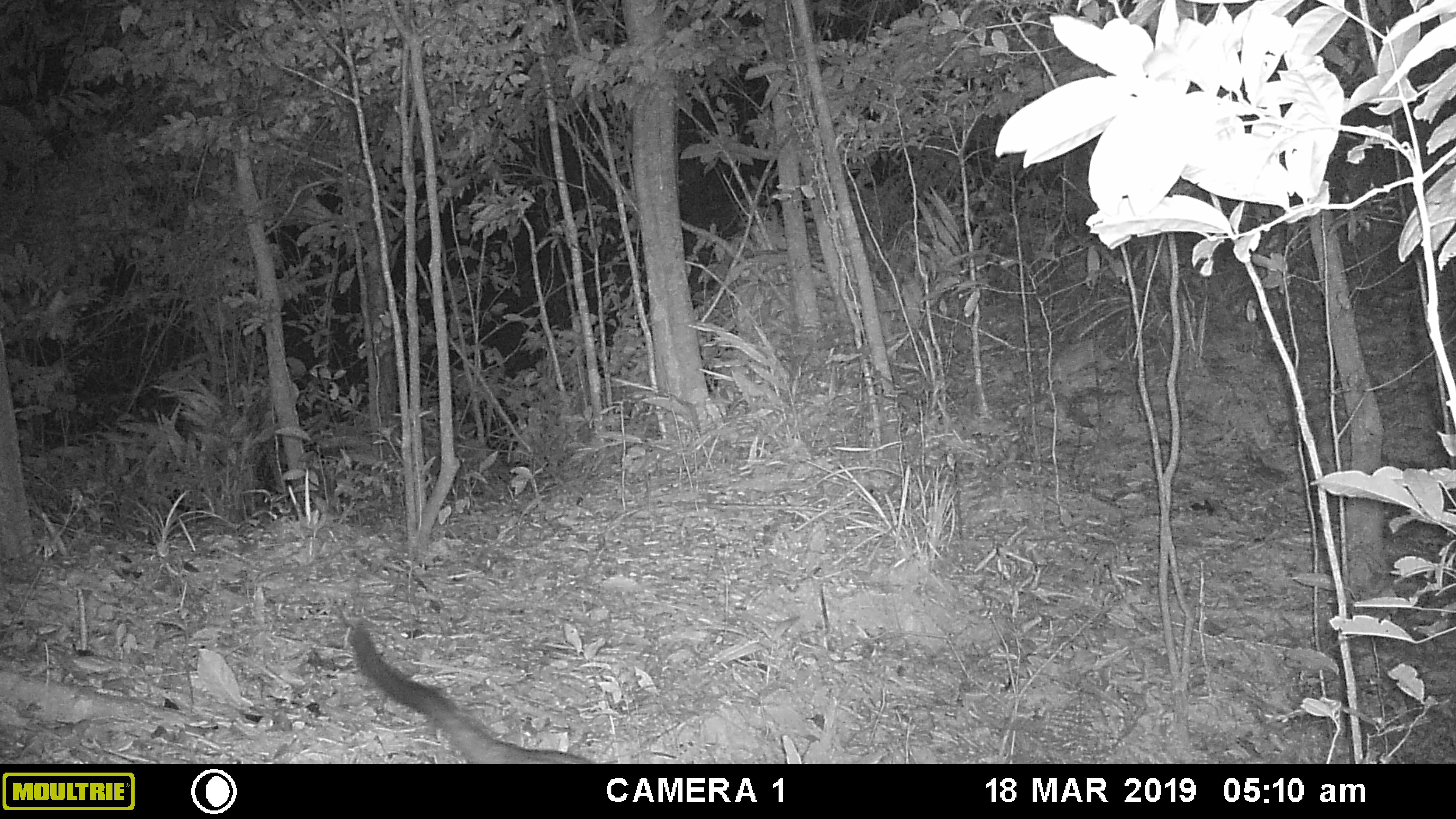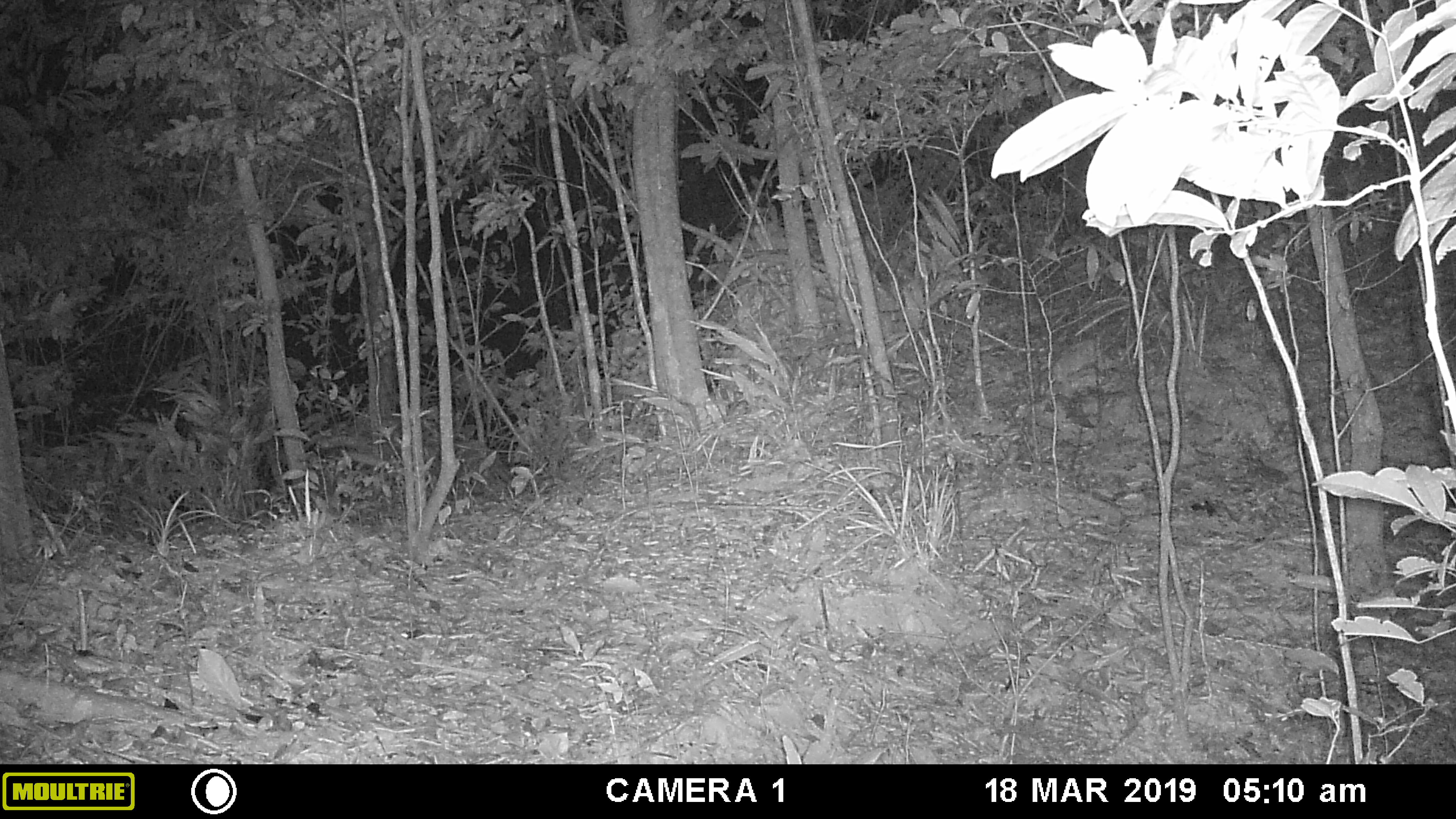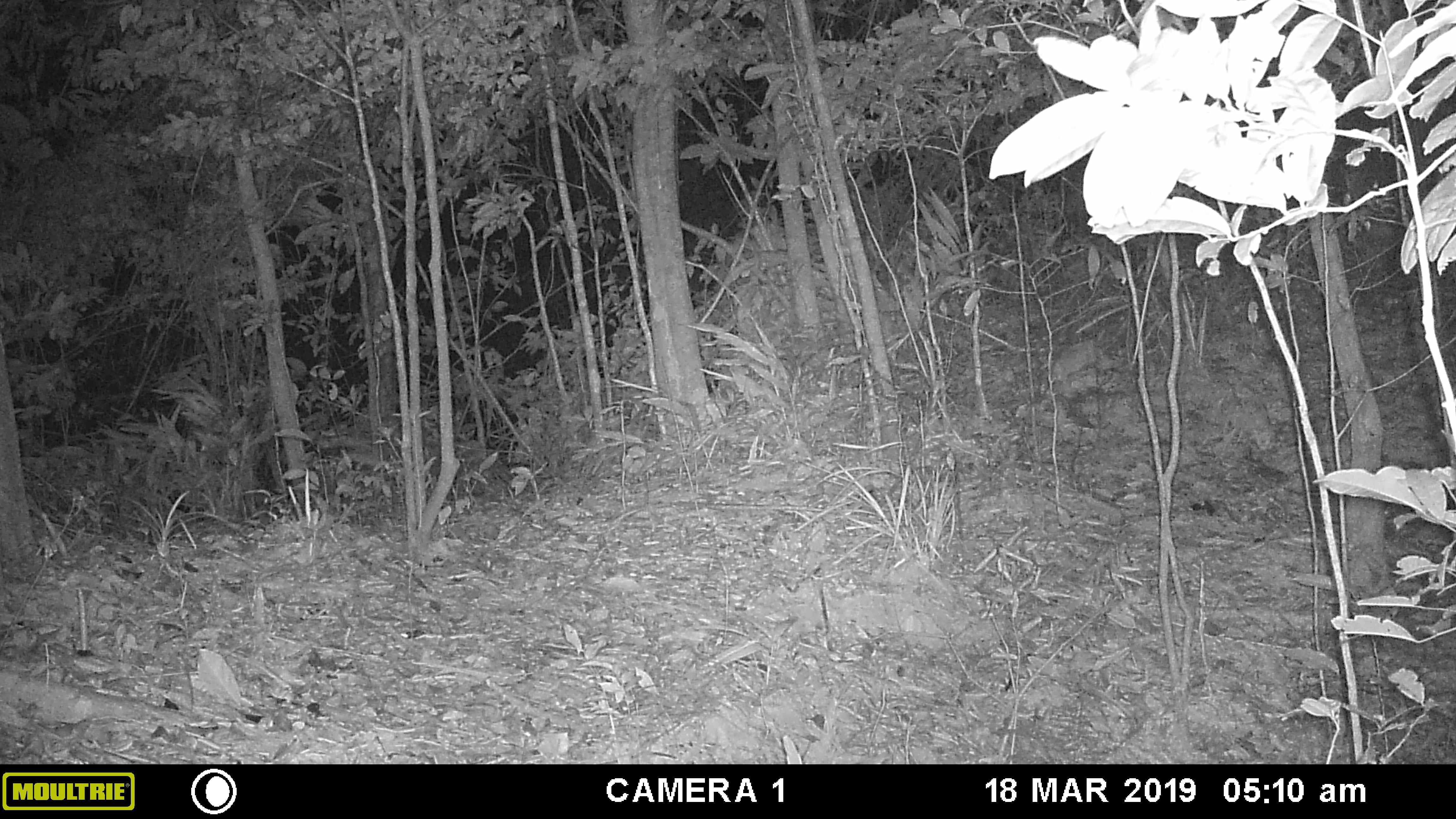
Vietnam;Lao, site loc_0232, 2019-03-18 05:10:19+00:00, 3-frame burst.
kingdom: Animalia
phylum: Chordata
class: Mammalia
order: Carnivora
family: Viverridae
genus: Paguma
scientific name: Paguma larvata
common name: masked palm civet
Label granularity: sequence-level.